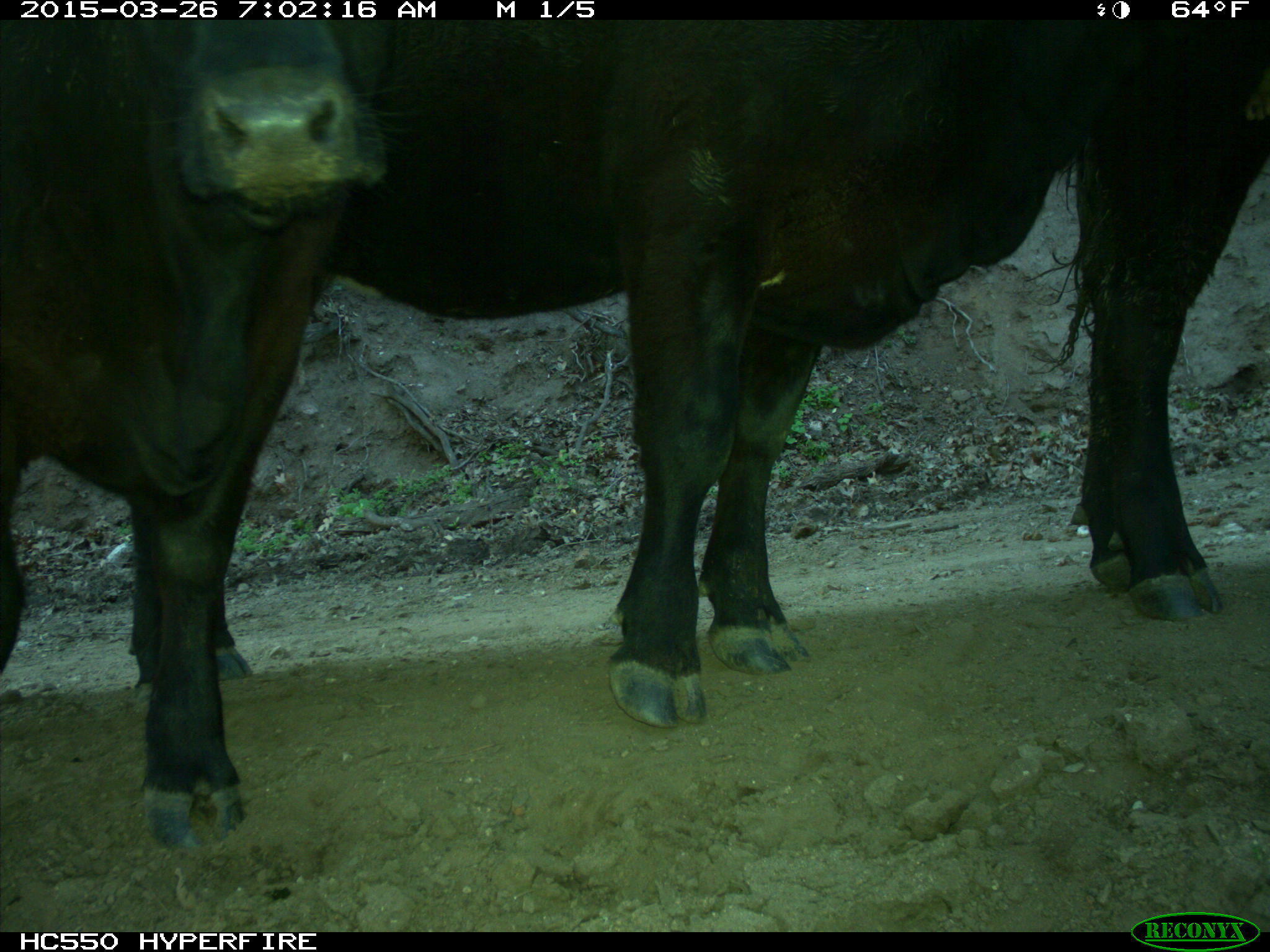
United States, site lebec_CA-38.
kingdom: Animalia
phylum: Chordata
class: Mammalia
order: Artiodactyla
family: Bovidae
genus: Bos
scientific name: Bos taurus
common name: domestic cow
Bos taurus (domestic cow).